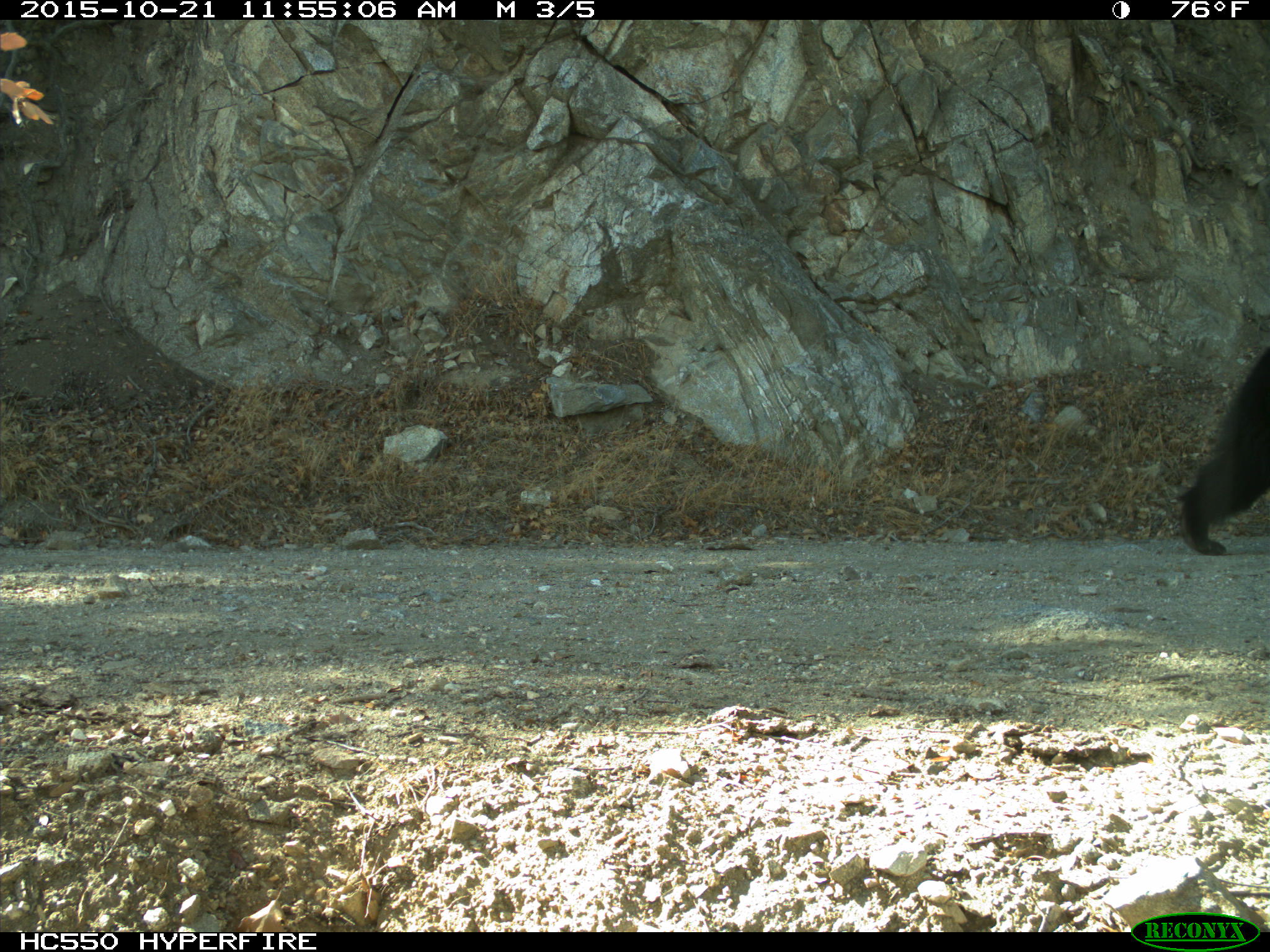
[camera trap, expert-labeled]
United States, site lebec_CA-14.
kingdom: Animalia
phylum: Chordata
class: Mammalia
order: Carnivora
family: Ursidae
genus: Ursus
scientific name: Ursus americanus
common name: american black bear